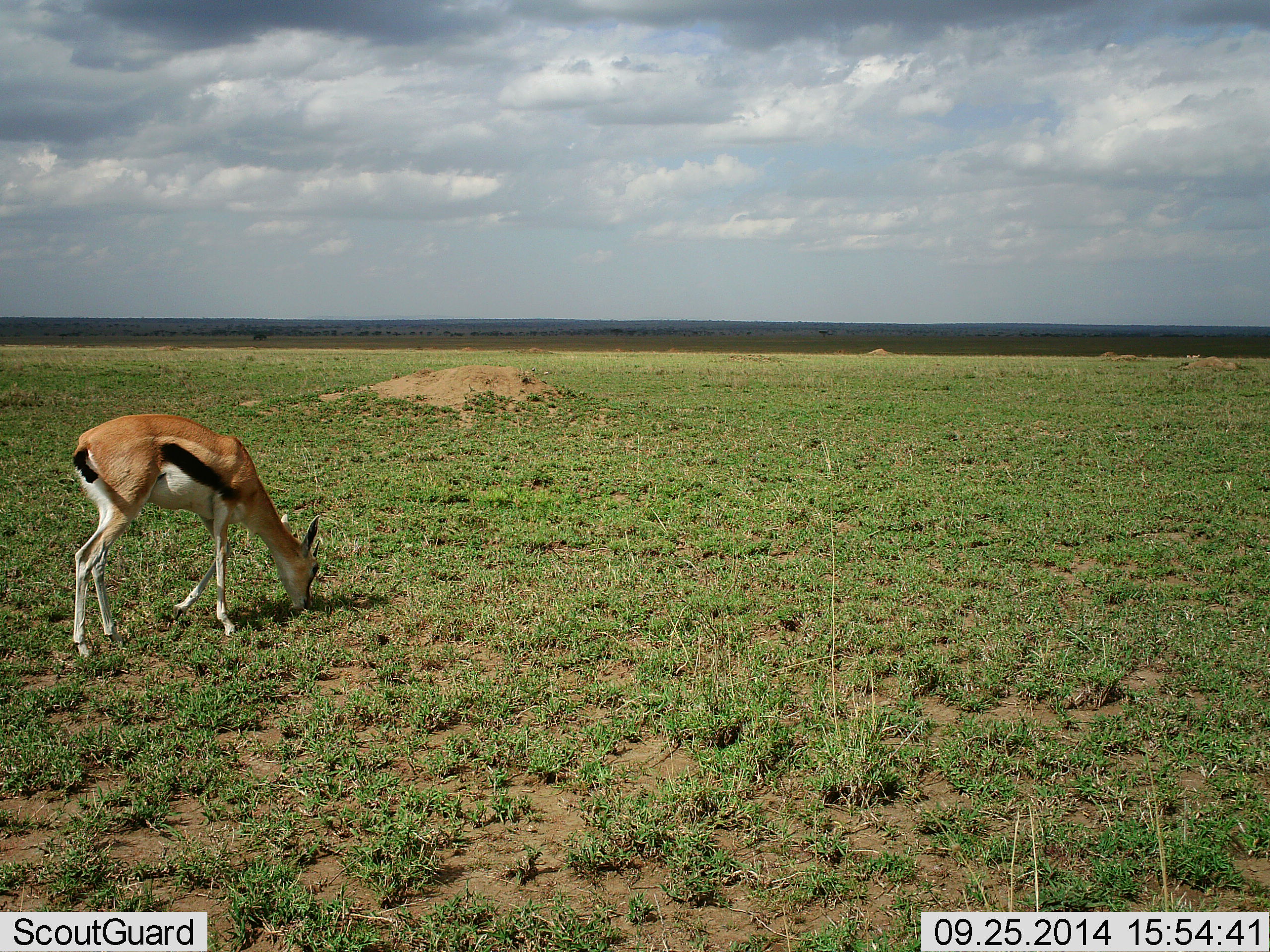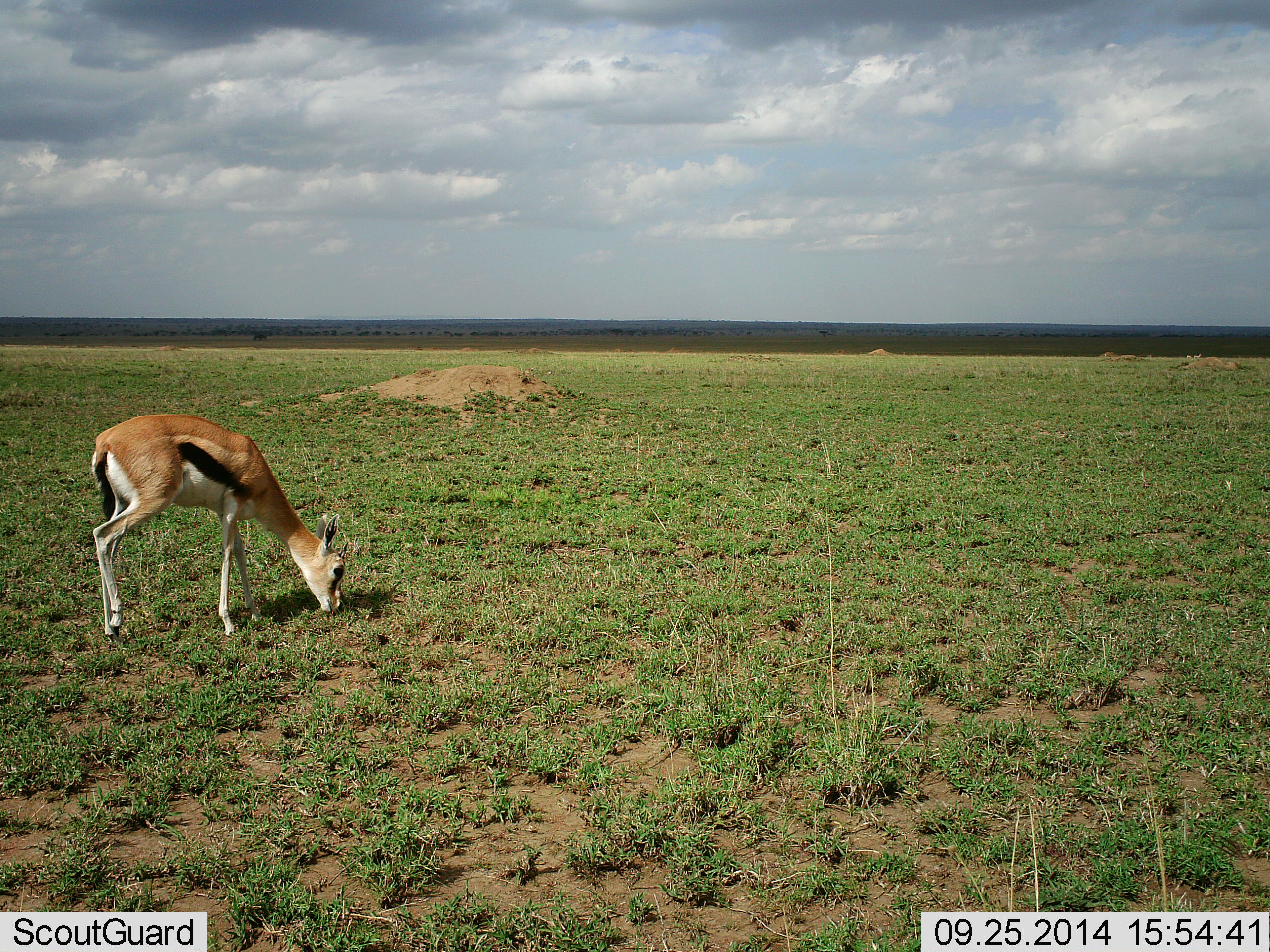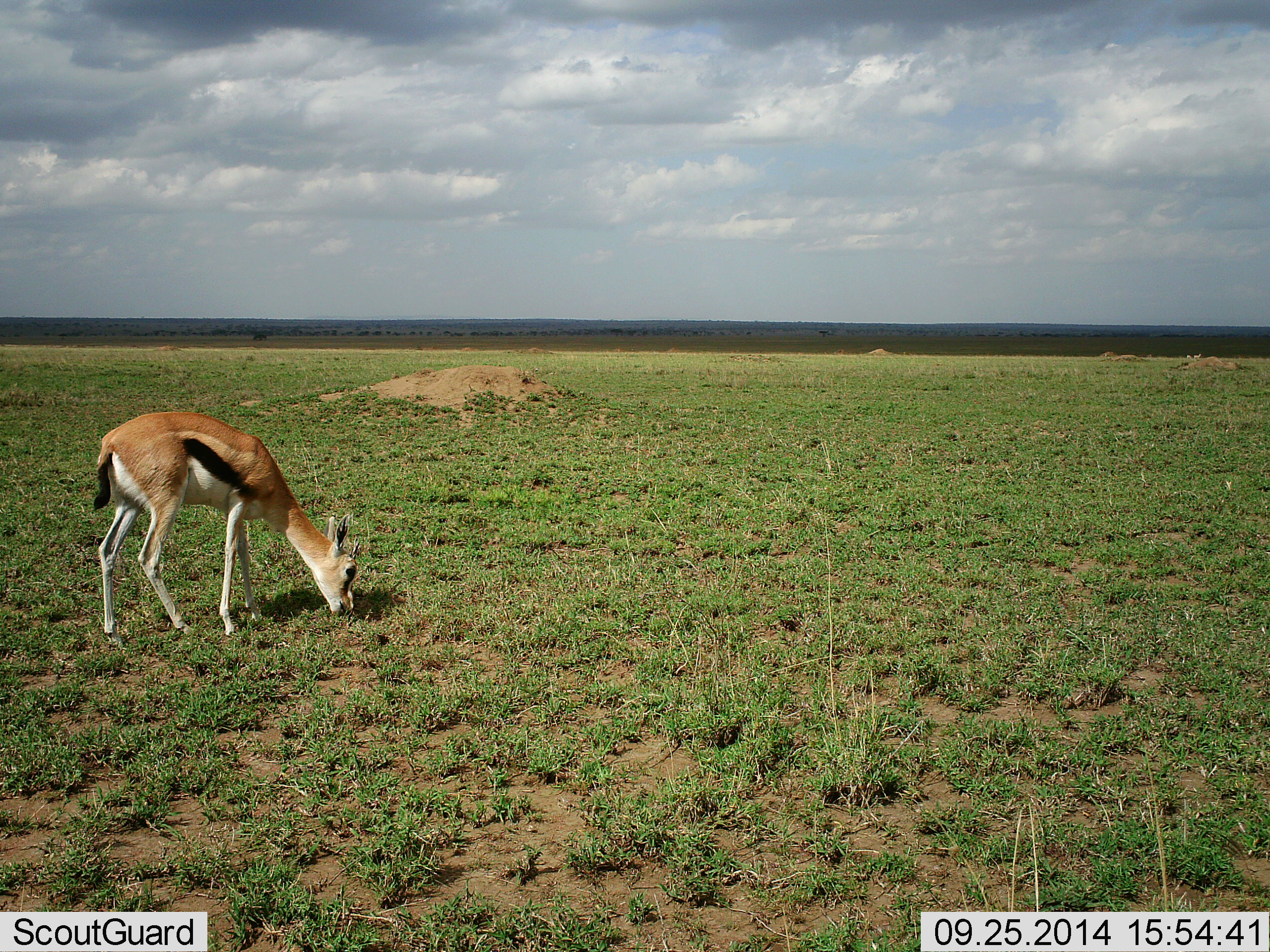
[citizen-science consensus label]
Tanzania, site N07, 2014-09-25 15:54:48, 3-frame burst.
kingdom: Animalia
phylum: Chordata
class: Mammalia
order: Artiodactyla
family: Bovidae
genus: Eudorcas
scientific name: Eudorcas thomsonii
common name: thomson's gazelle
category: gazellethomsons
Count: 1.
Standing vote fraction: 20%.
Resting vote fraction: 0%.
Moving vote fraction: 0%.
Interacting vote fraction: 0%.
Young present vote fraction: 10%.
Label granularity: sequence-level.